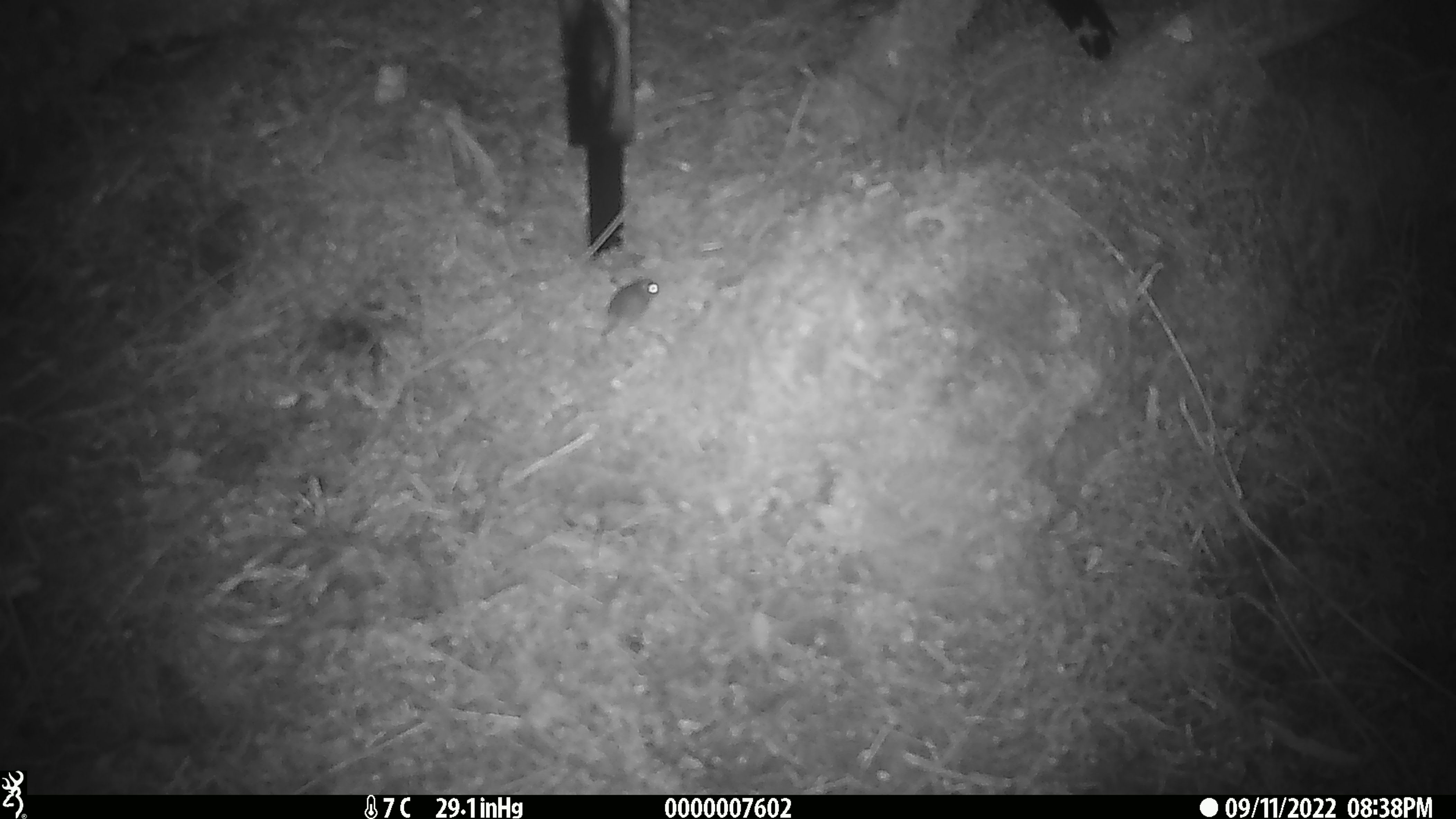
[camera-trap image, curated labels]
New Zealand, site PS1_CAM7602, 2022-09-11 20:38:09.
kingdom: Animalia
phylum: Chordata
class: Mammalia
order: Rodentia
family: Muridae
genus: Mus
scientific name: Mus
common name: mouse